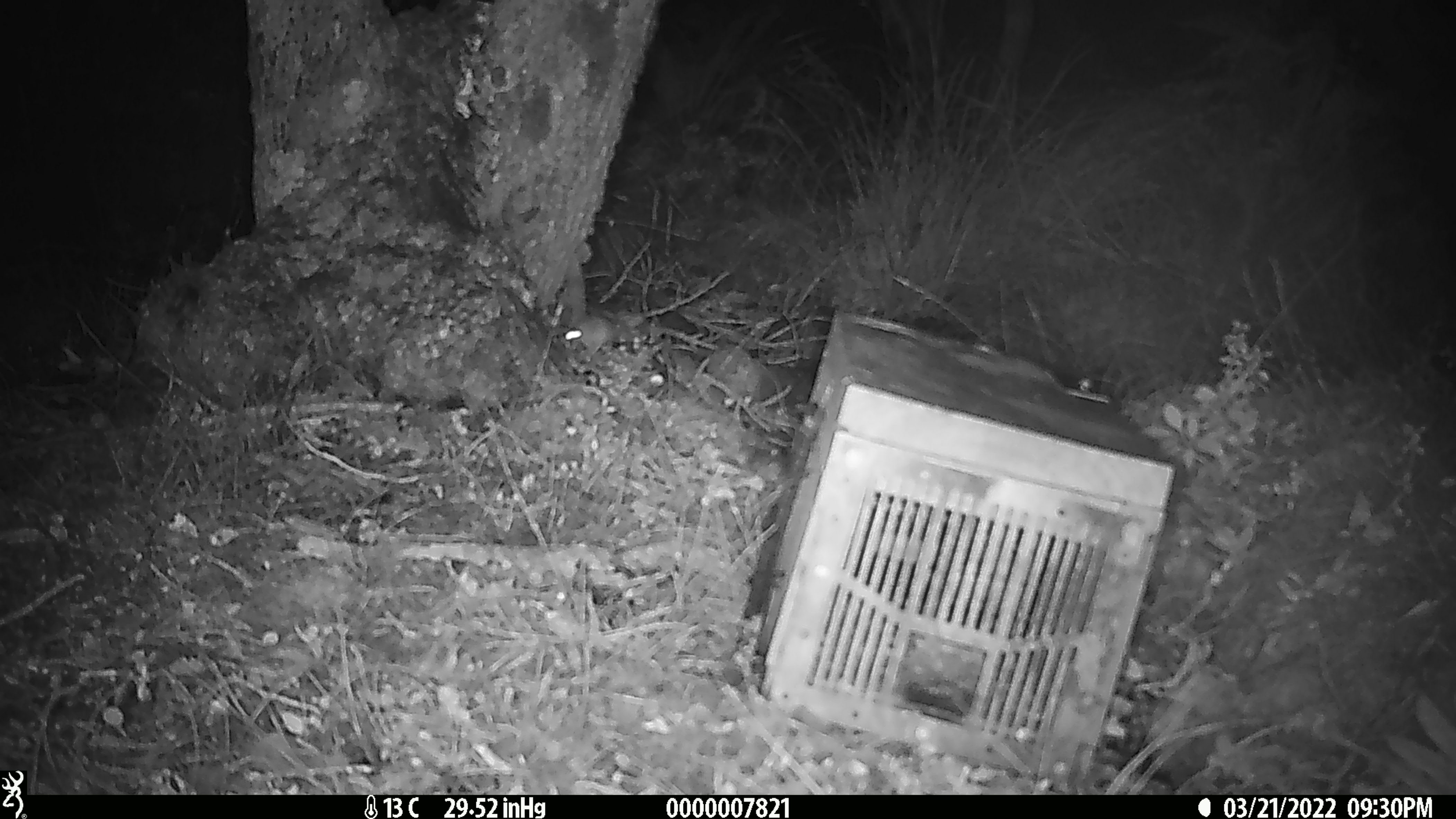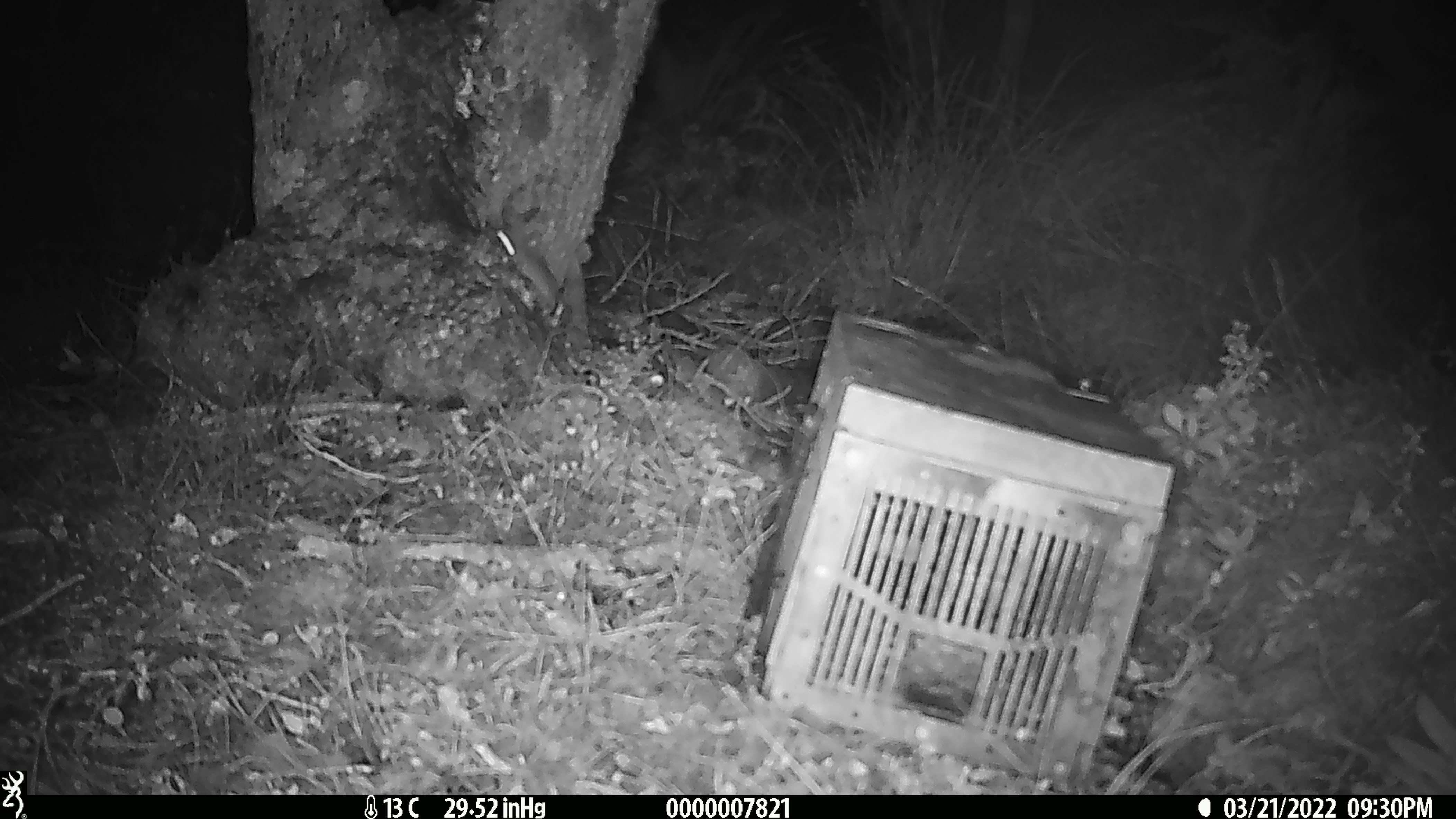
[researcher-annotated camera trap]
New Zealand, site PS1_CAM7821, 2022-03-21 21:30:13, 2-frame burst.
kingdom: Animalia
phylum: Chordata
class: Mammalia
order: Rodentia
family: Muridae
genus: Mus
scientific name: Mus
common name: mouse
Mouse (Mus).